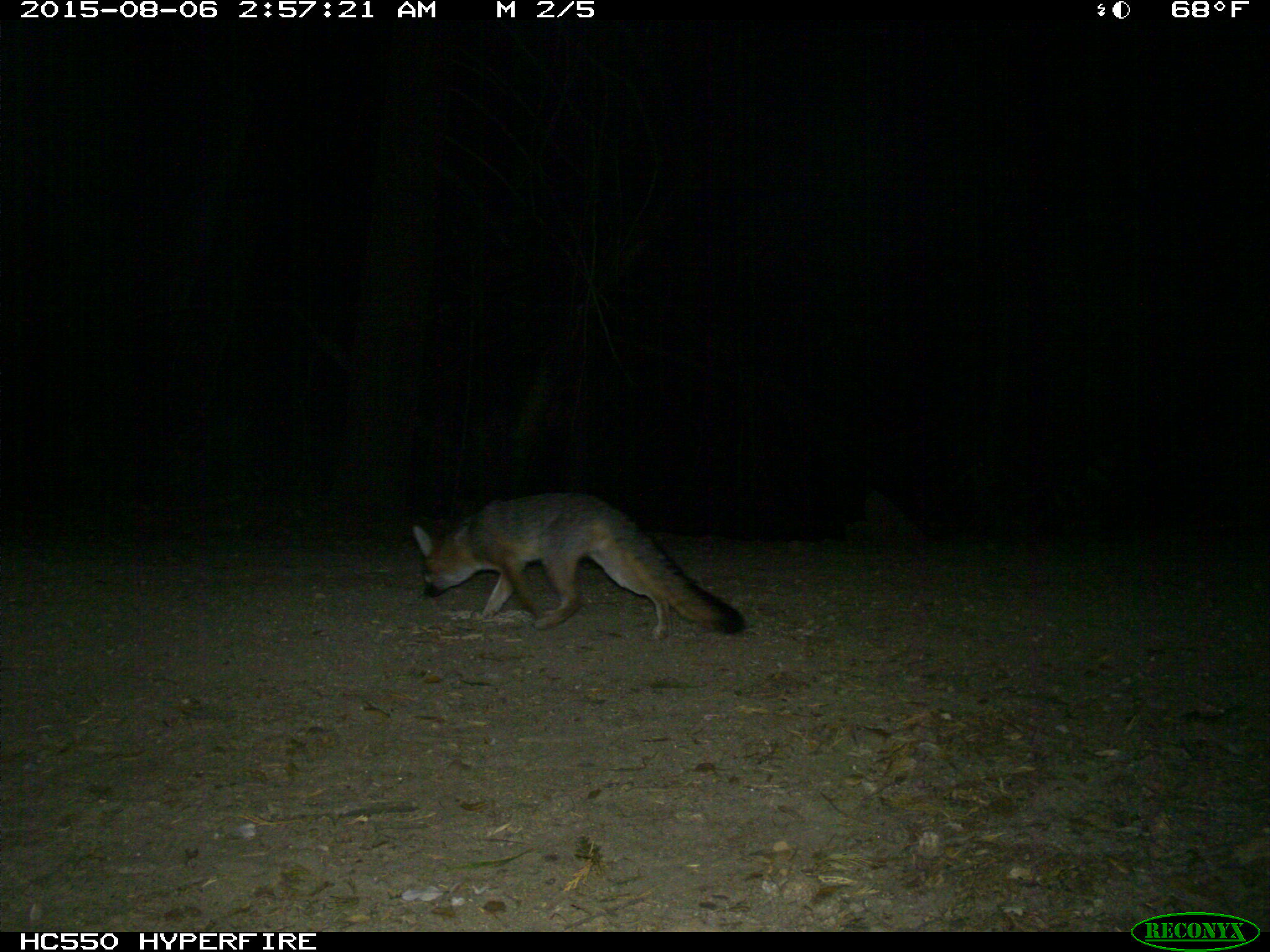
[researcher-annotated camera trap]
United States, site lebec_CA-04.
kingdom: Animalia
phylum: Chordata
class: Mammalia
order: Carnivora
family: Canidae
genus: Urocyon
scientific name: Urocyon cinereoargenteus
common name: gray fox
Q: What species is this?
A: Urocyon cinereoargenteus (gray fox).